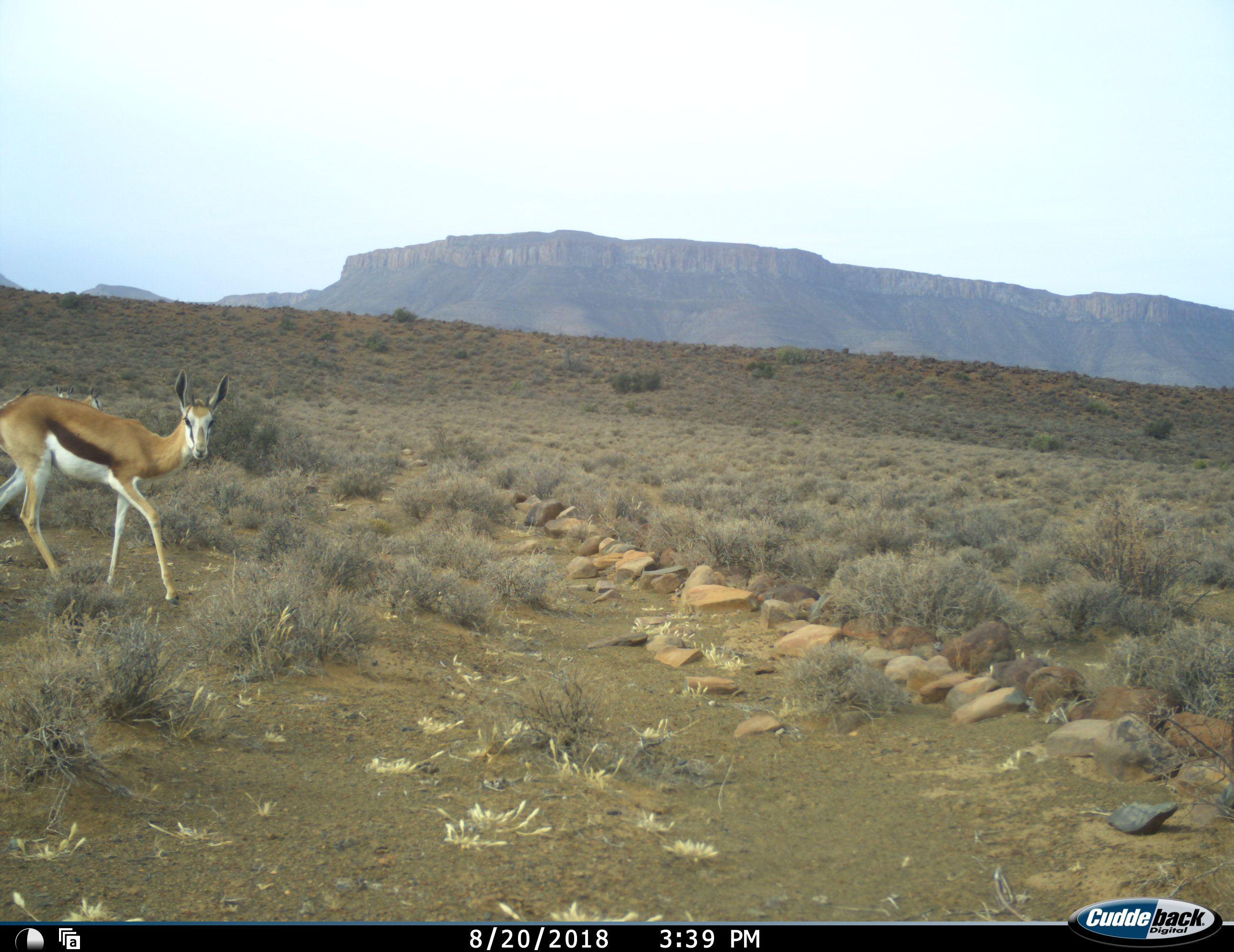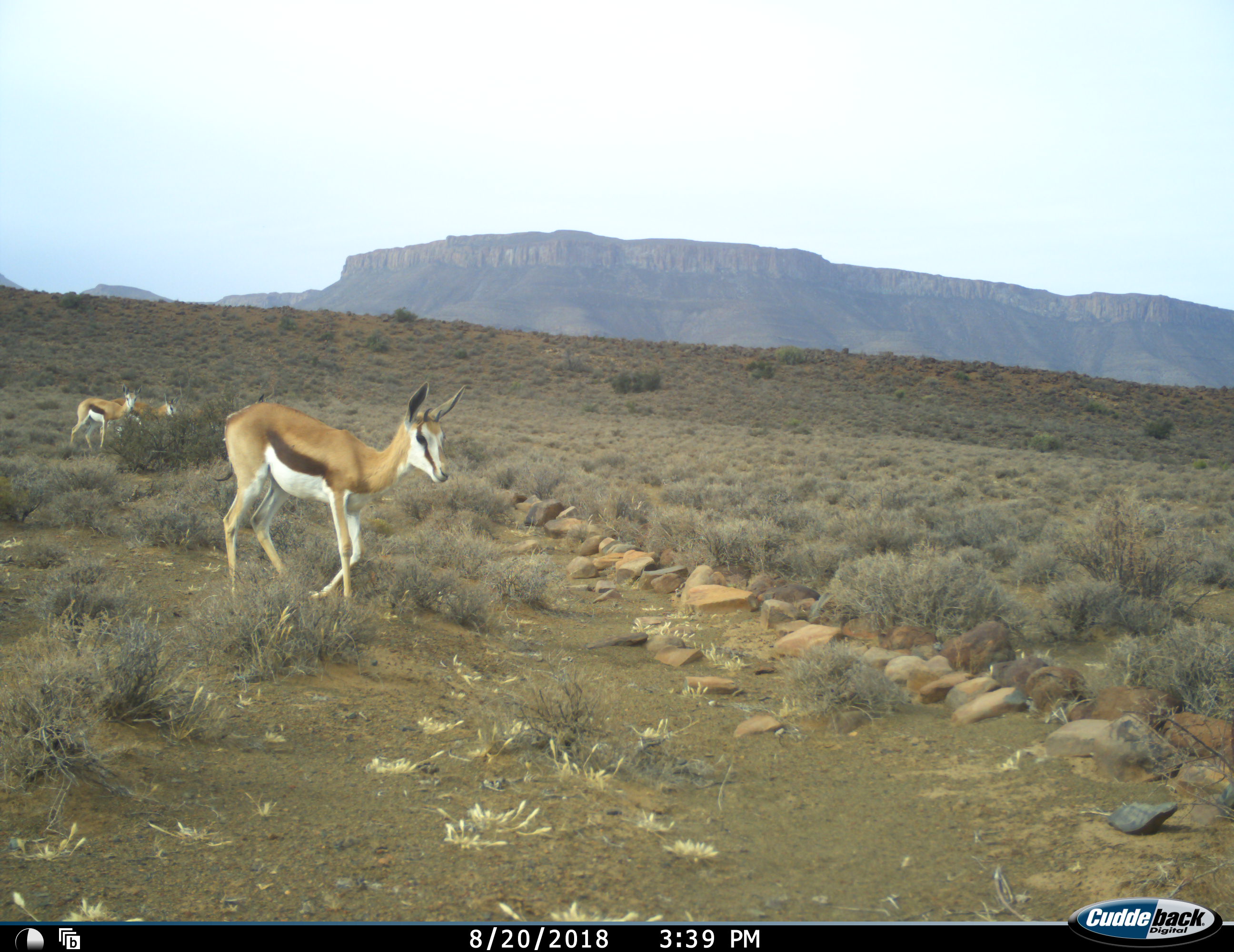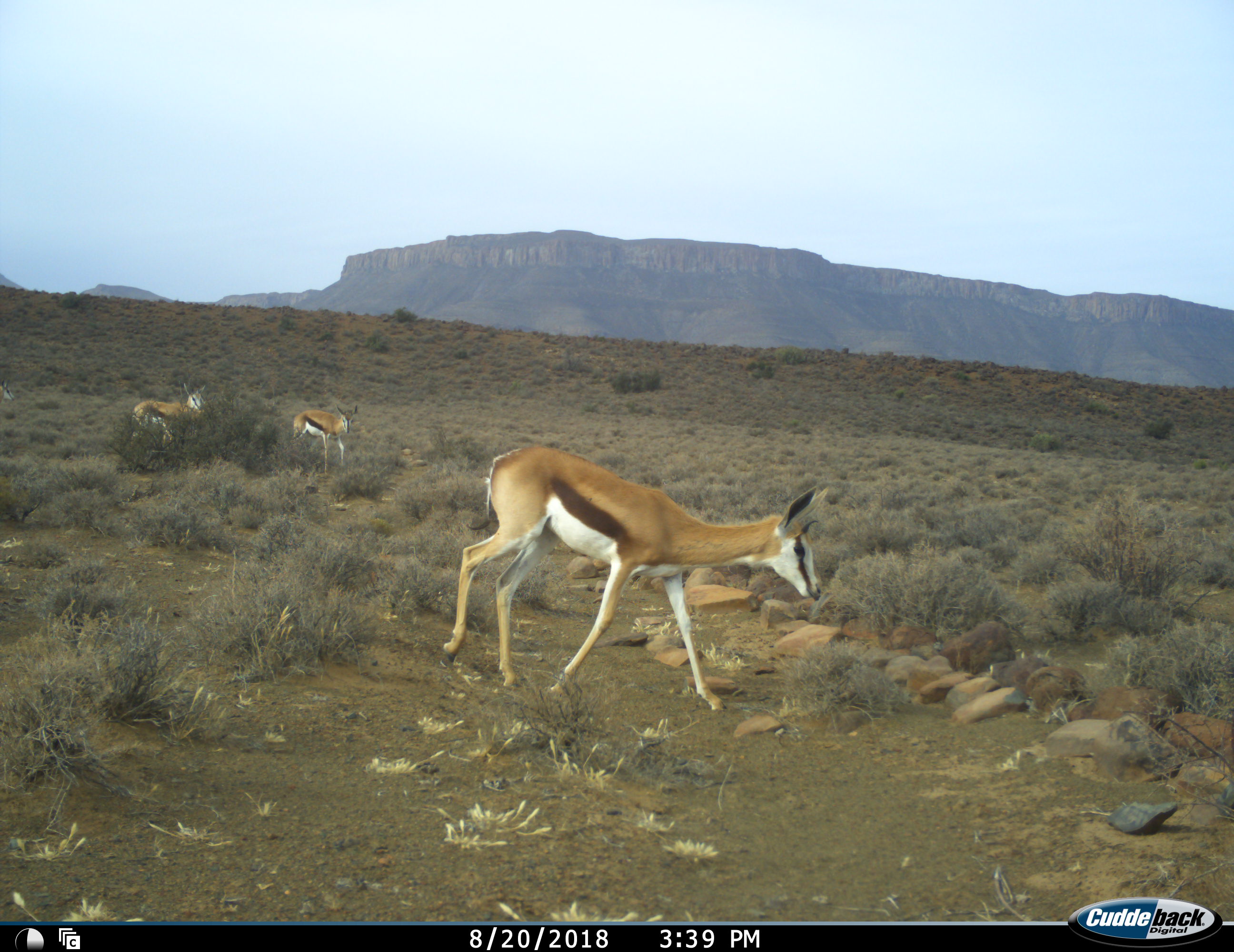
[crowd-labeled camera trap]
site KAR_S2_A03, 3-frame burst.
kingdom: Animalia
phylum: Chordata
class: Mammalia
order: Artiodactyla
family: Bovidae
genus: Antidorcas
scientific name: Antidorcas marsupialis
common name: springbok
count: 4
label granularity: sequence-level